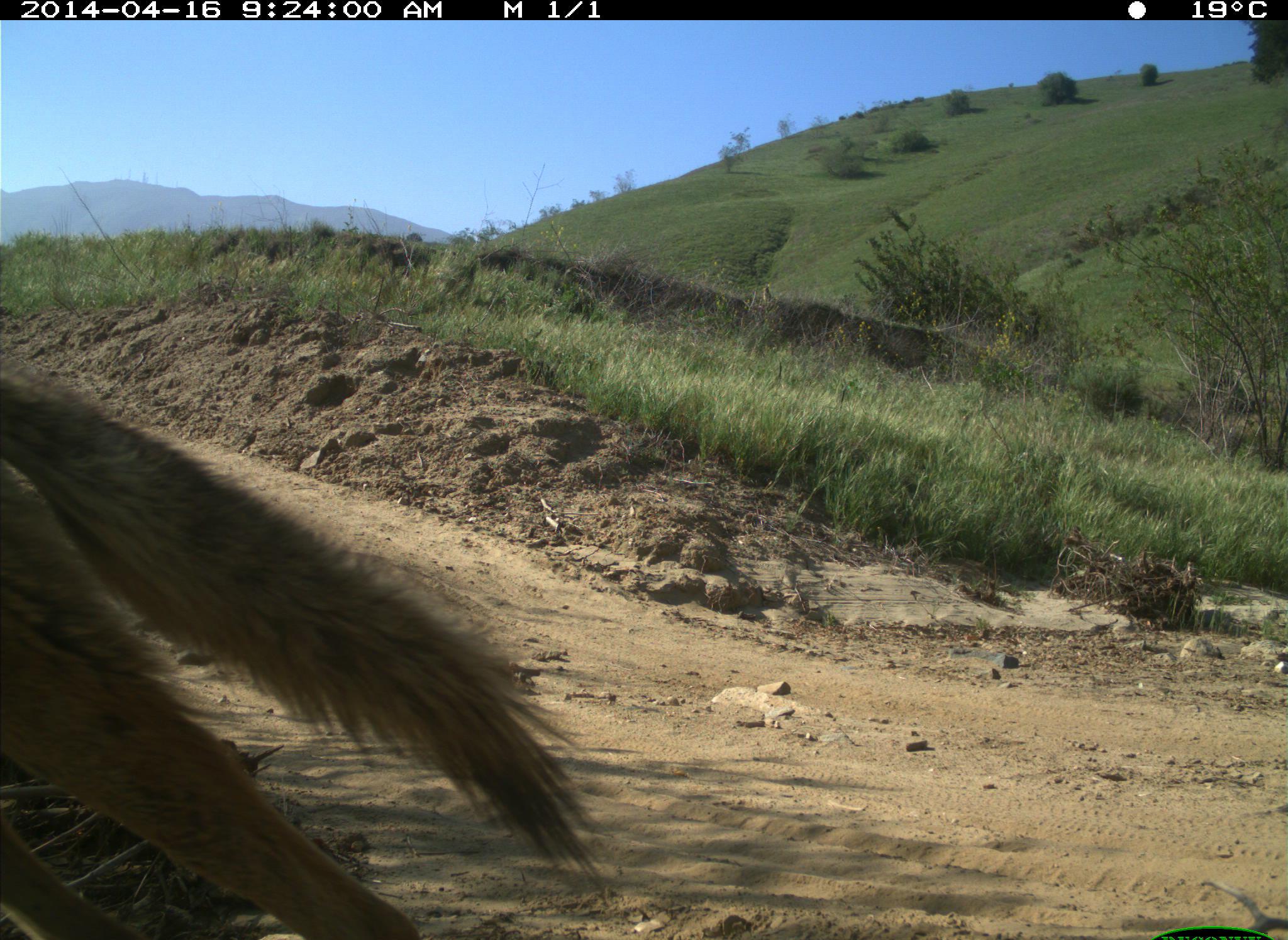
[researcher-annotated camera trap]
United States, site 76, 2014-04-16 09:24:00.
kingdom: Animalia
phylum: Chordata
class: Mammalia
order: Carnivora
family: Canidae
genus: Canis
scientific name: Canis latrans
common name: coyote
Coyote (Canis latrans).